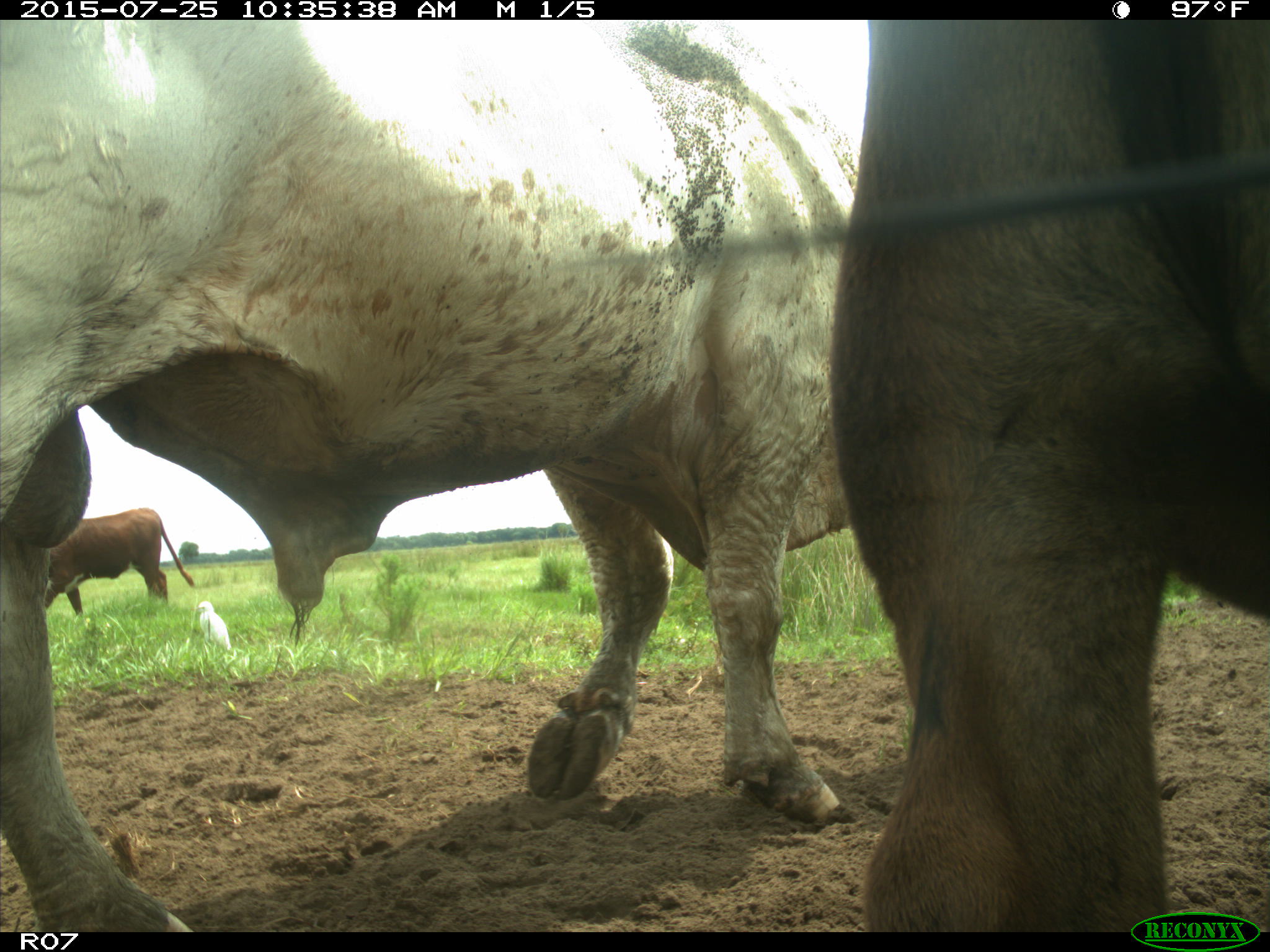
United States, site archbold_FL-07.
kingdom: Animalia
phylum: Chordata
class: Mammalia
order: Artiodactyla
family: Bovidae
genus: Bos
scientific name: Bos taurus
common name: domestic cow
Bos taurus (domestic cow).